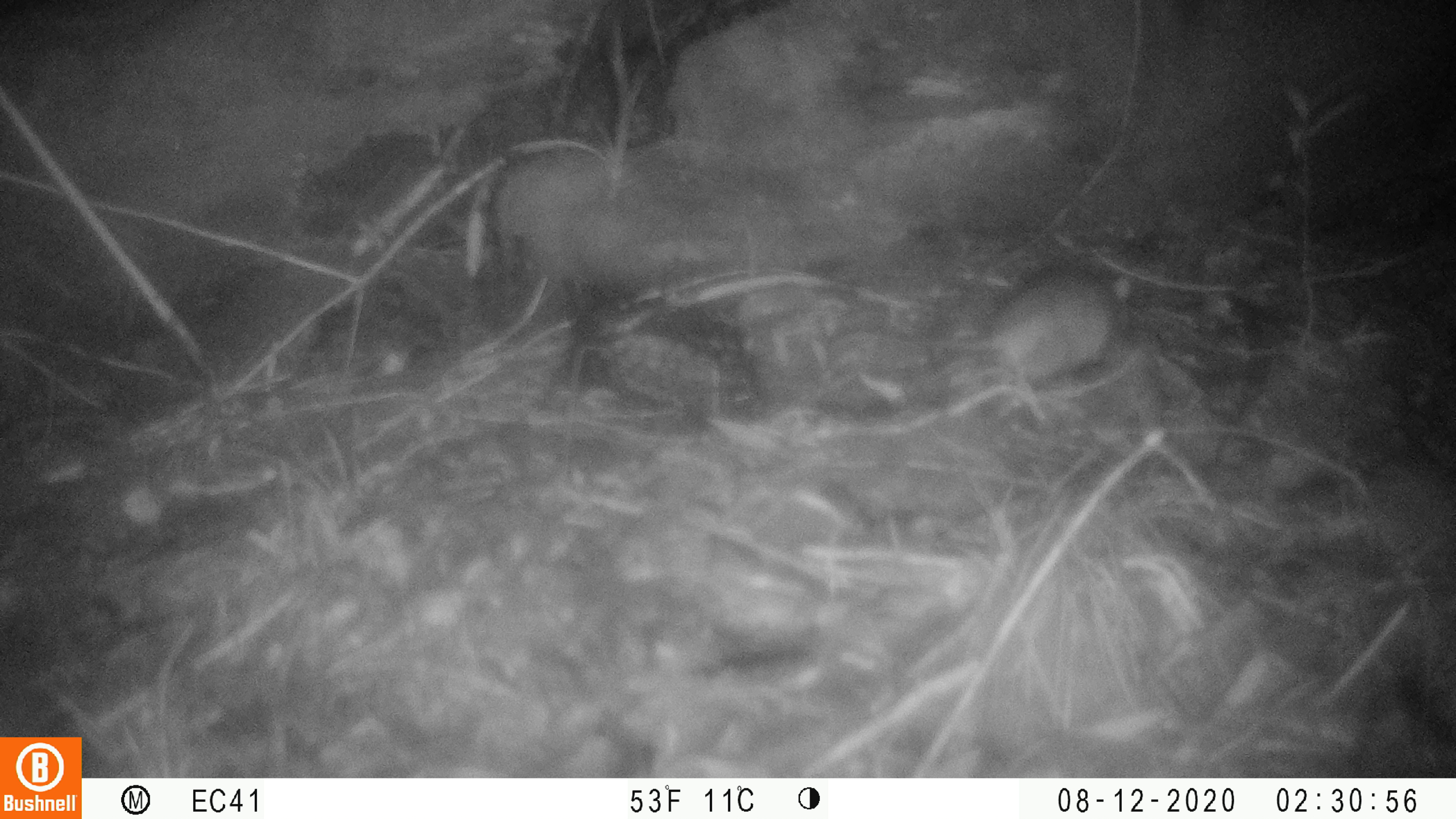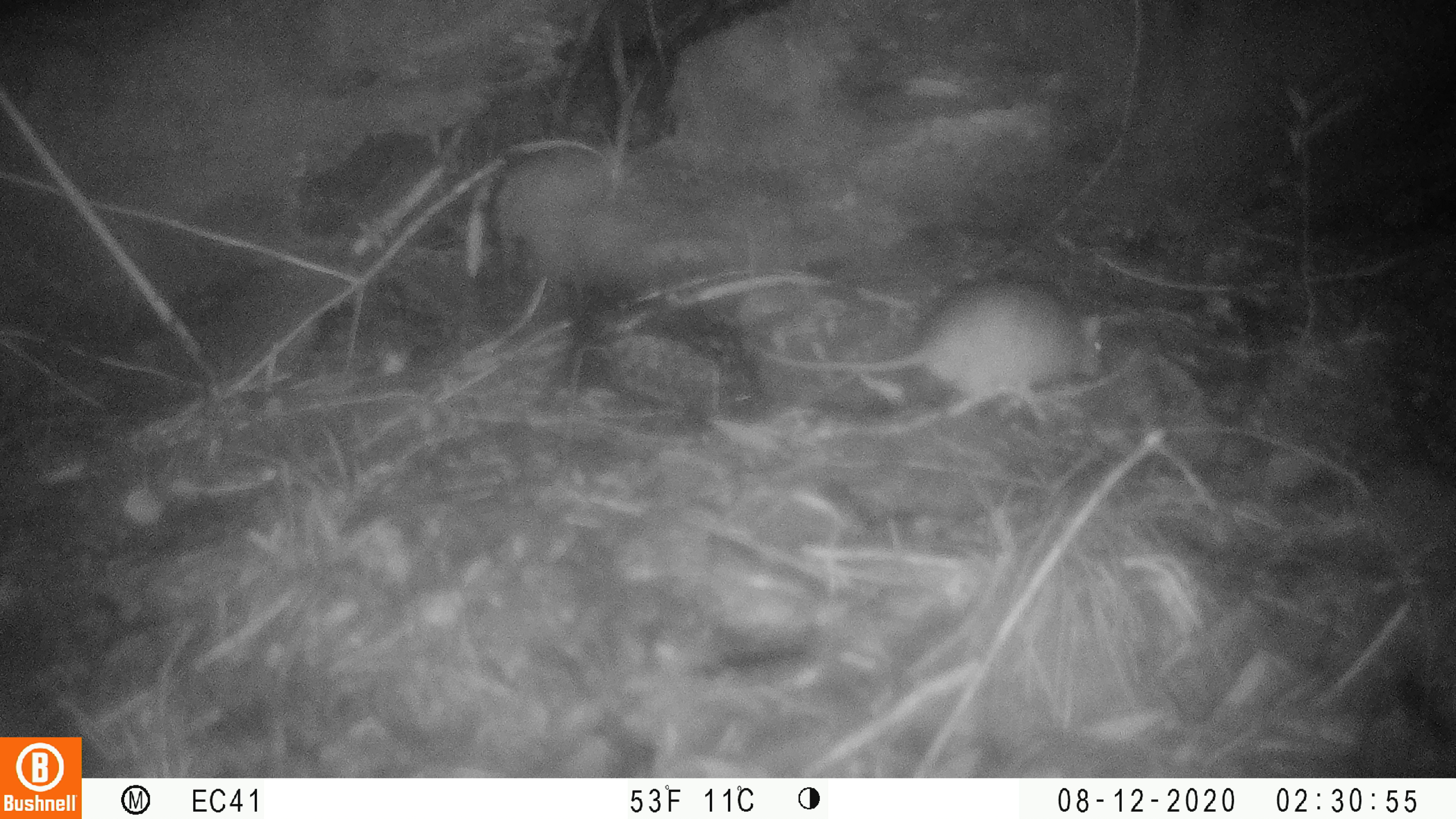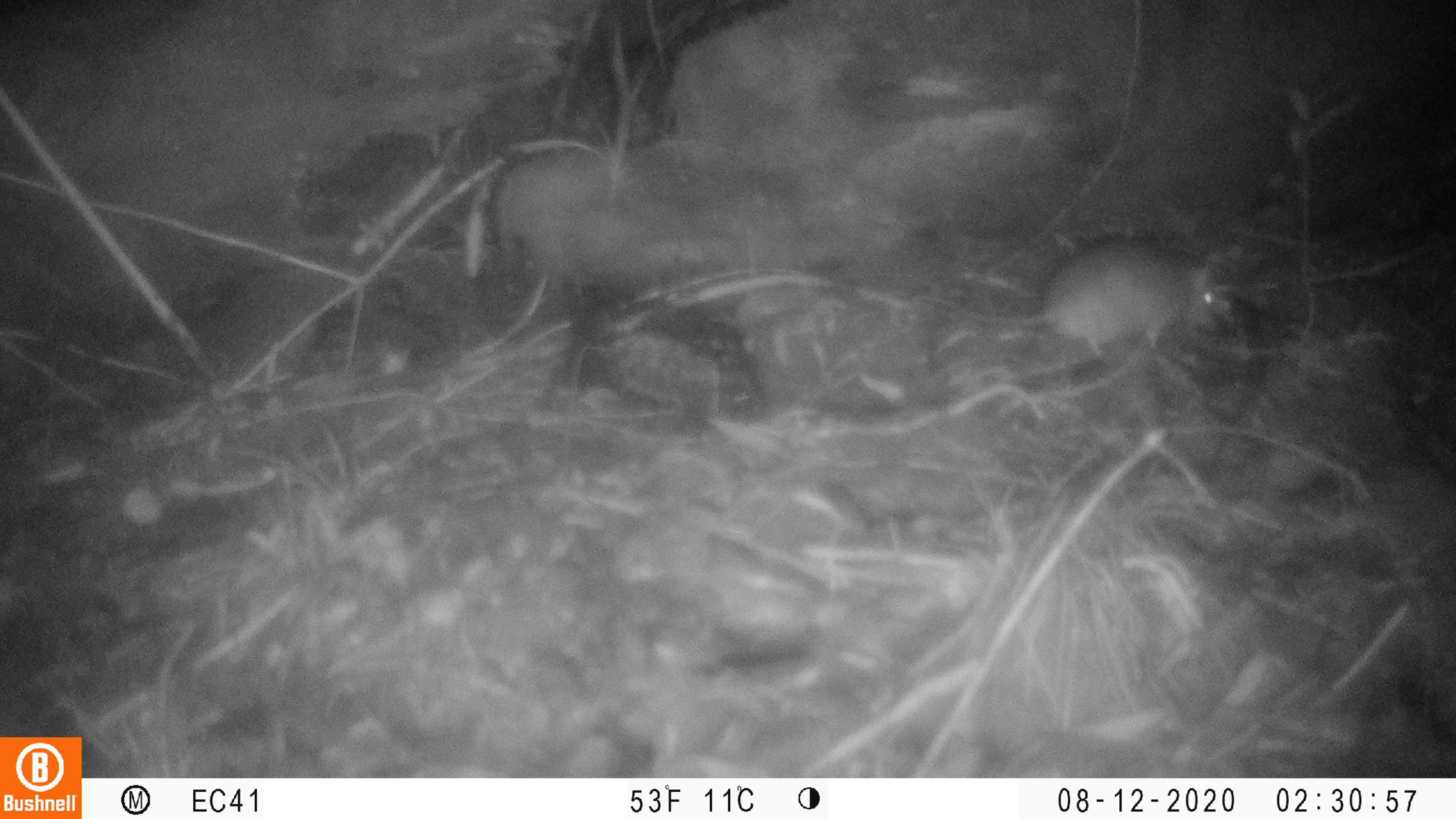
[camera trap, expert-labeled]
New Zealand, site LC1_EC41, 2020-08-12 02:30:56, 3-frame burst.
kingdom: Animalia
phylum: Chordata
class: Mammalia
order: Rodentia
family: Muridae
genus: Rattus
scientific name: Rattus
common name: rat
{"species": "rat (Rattus)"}